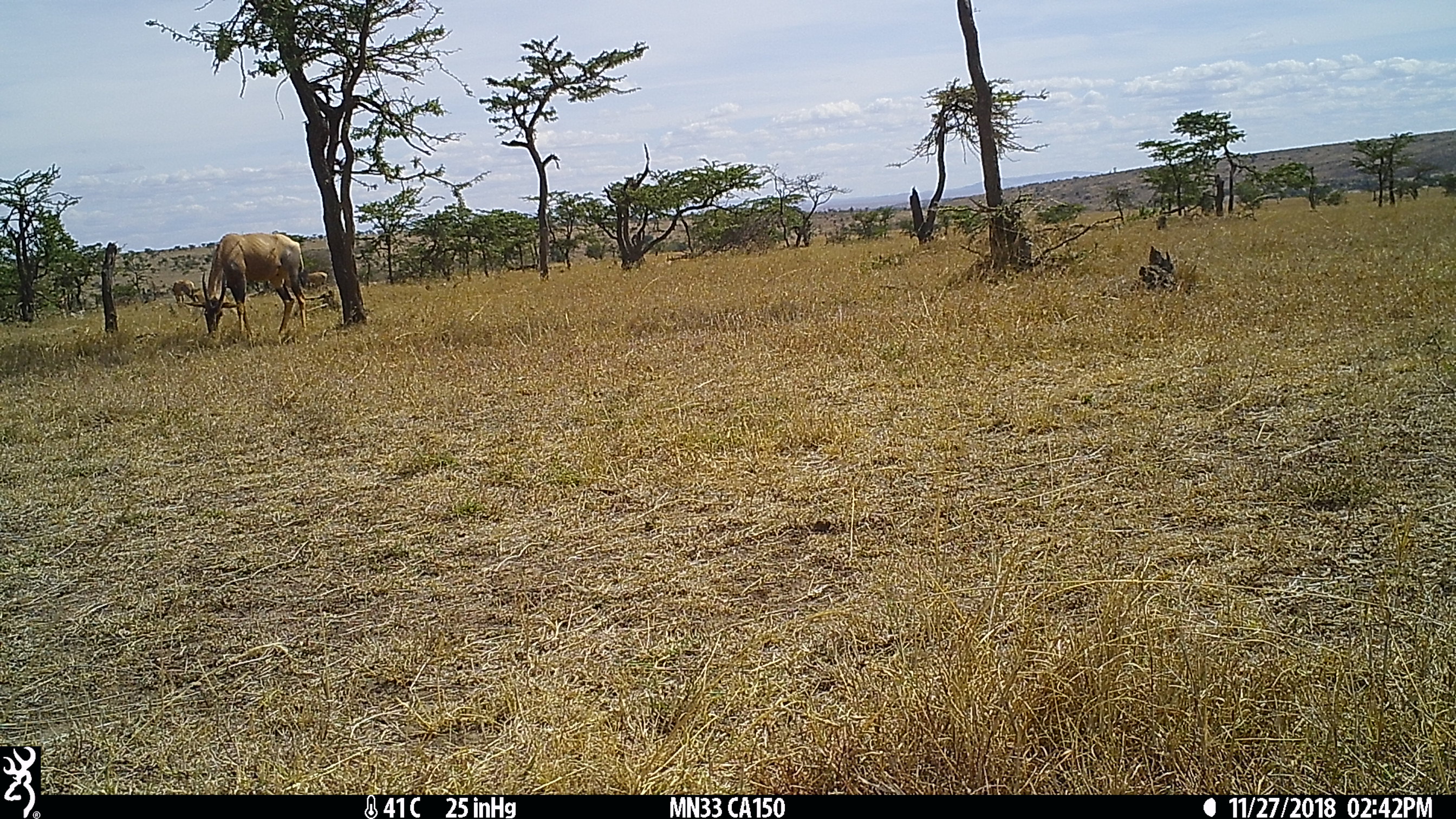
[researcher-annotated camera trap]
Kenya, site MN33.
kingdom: Animalia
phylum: Chordata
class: Mammalia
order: Artiodactyla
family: Bovidae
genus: Damaliscus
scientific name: Damaliscus lunatus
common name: topi